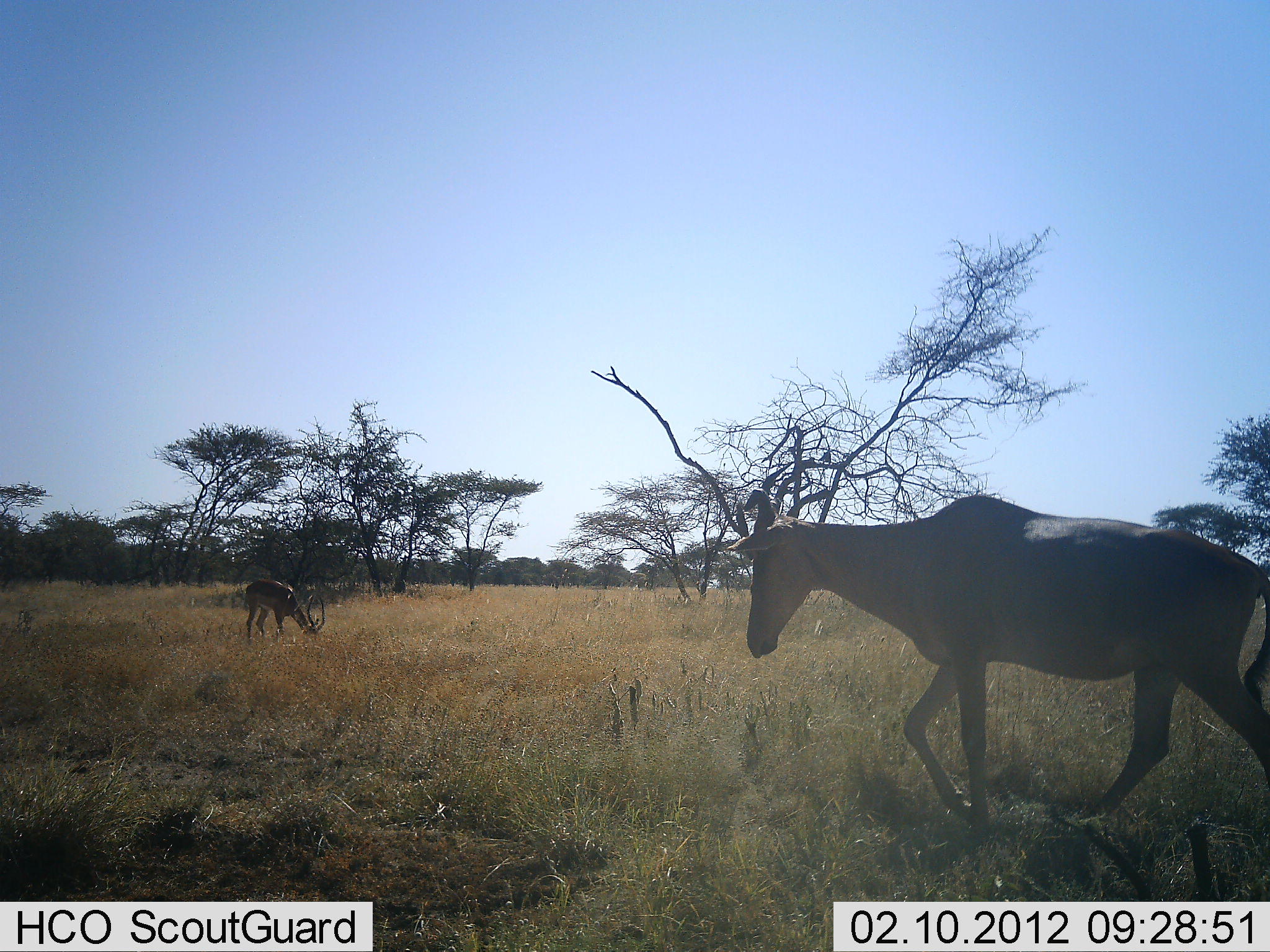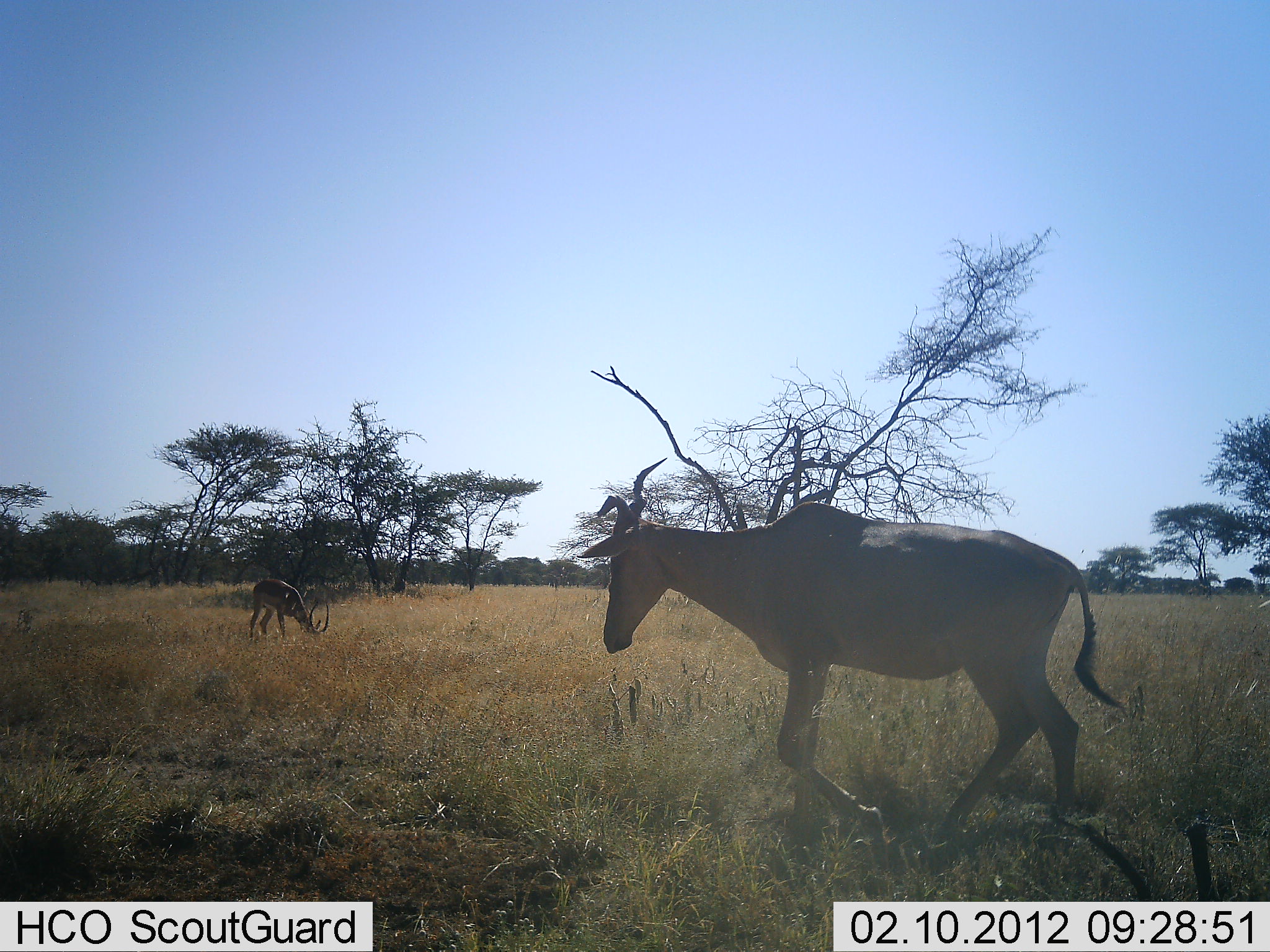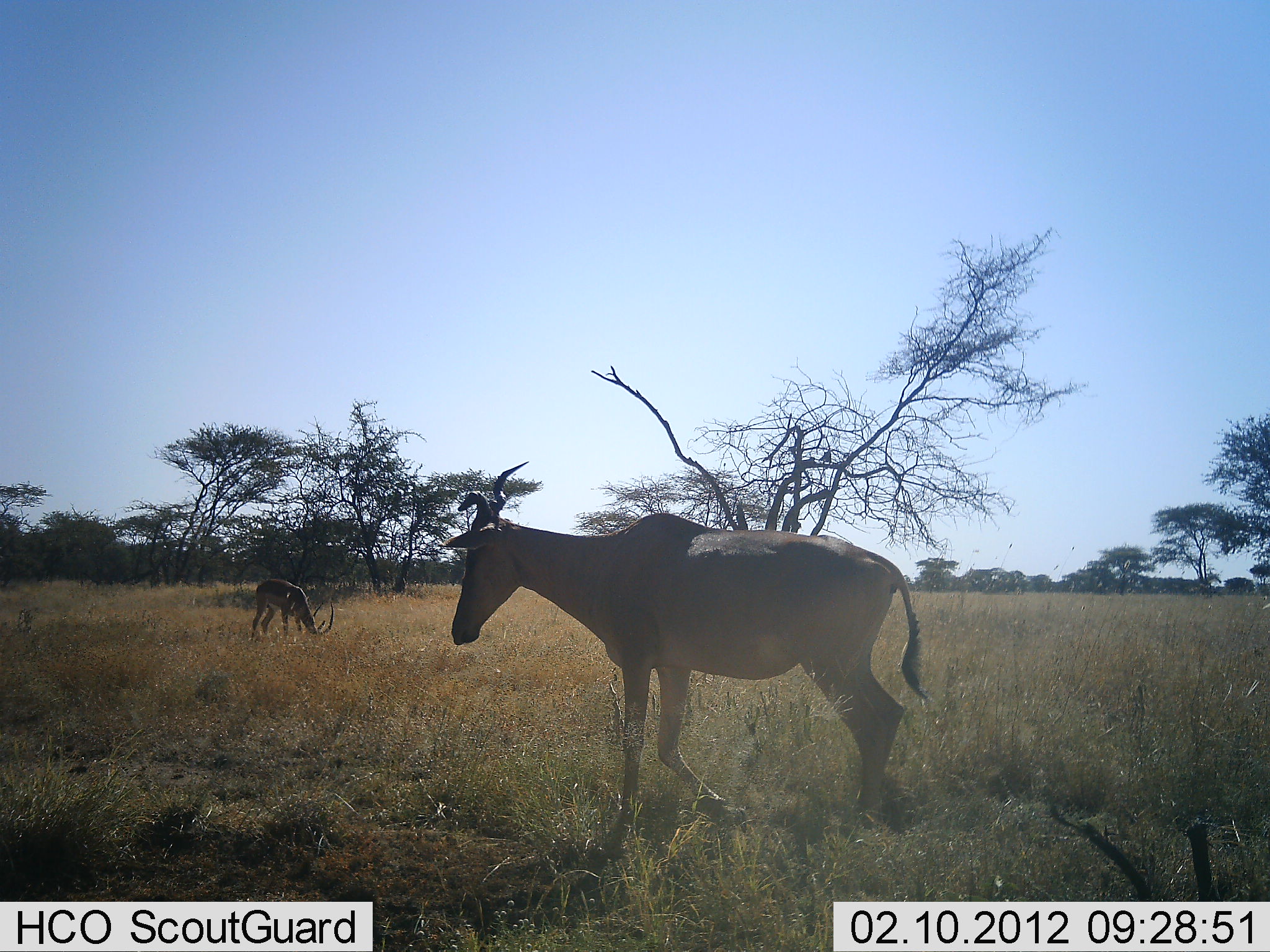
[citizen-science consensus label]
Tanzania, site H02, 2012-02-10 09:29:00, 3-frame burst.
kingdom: Animalia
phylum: Chordata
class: Mammalia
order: Artiodactyla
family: Bovidae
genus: Alcelaphus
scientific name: Alcelaphus buselaphus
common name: hartebeest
Hartebeest (Alcelaphus buselaphus), count 1. Behavior (volunteer vote fractions): standing 7%, resting 0%, moving 93%, interacting 0%. Young present (vote fraction): 4%. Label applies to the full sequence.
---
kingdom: Animalia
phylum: Chordata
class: Mammalia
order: Artiodactyla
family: Bovidae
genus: Aepyceros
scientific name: Aepyceros melampus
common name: impala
Impala (Aepyceros melampus), count 1. Behavior (volunteer vote fractions): standing 14%, resting 0%, moving 0%, interacting 0%. Young present (vote fraction): 0%. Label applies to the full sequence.